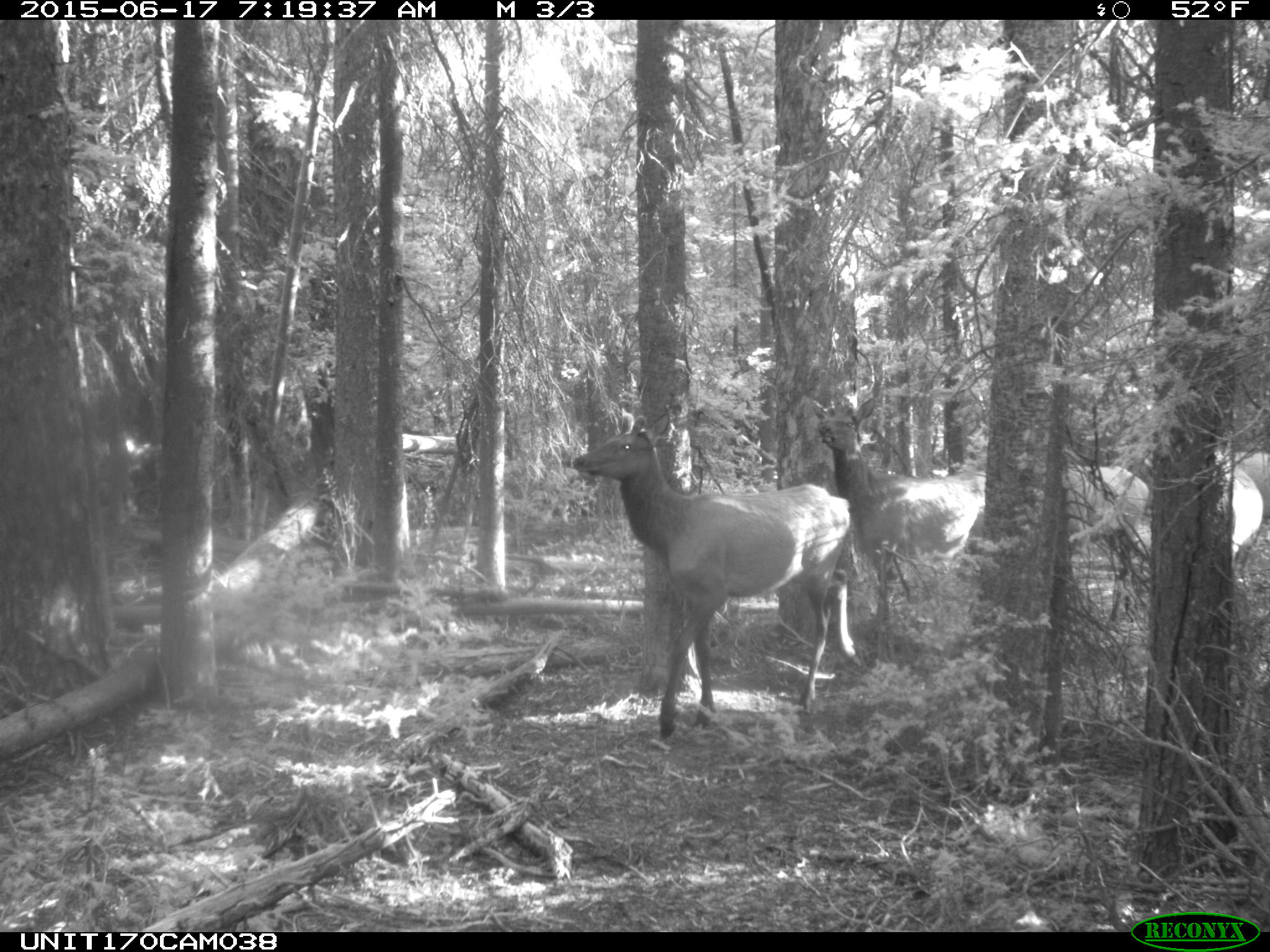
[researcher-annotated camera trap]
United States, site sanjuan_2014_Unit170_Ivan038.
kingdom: Animalia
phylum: Chordata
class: Mammalia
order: Artiodactyla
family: Cervidae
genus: Cervus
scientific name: Cervus elaphus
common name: red deer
Cervus elaphus (red deer).